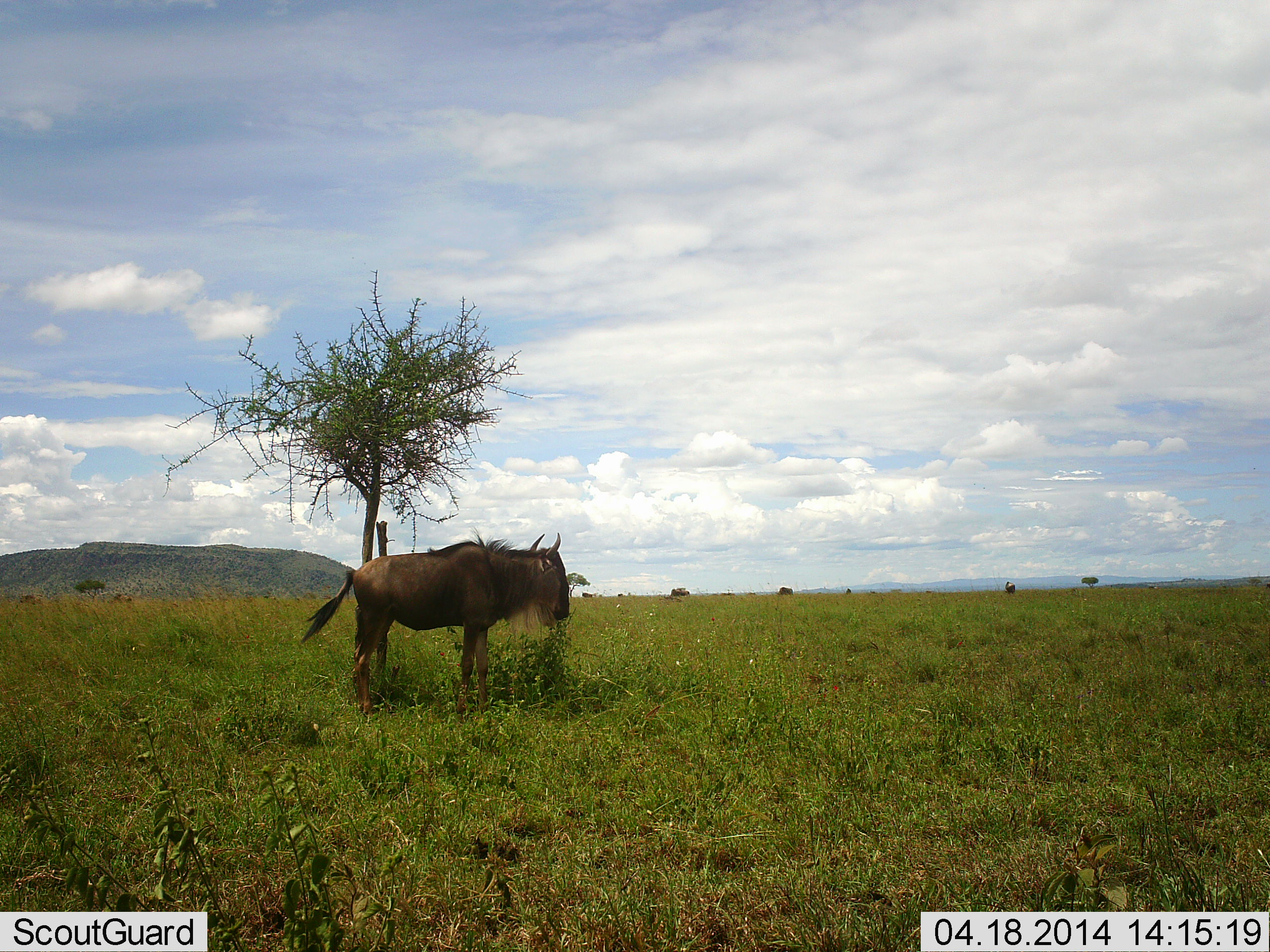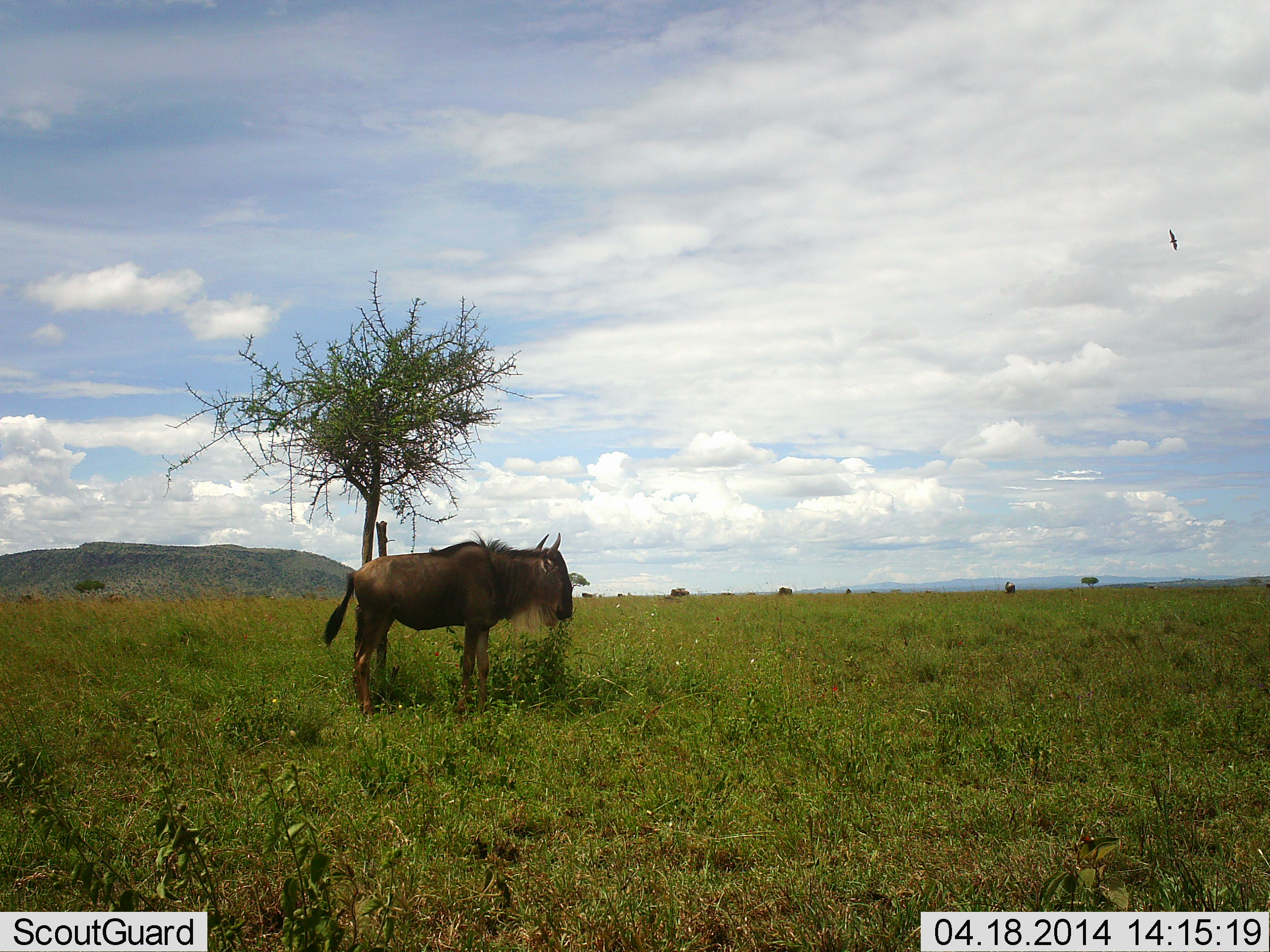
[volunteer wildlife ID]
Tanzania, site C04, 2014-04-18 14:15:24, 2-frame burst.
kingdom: Animalia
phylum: Chordata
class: Mammalia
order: Artiodactyla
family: Bovidae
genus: Connochaetes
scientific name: Connochaetes taurinus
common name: blue wildebeest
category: wildebeest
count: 1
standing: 100%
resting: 0%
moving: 11%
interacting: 5%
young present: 0%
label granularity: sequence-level